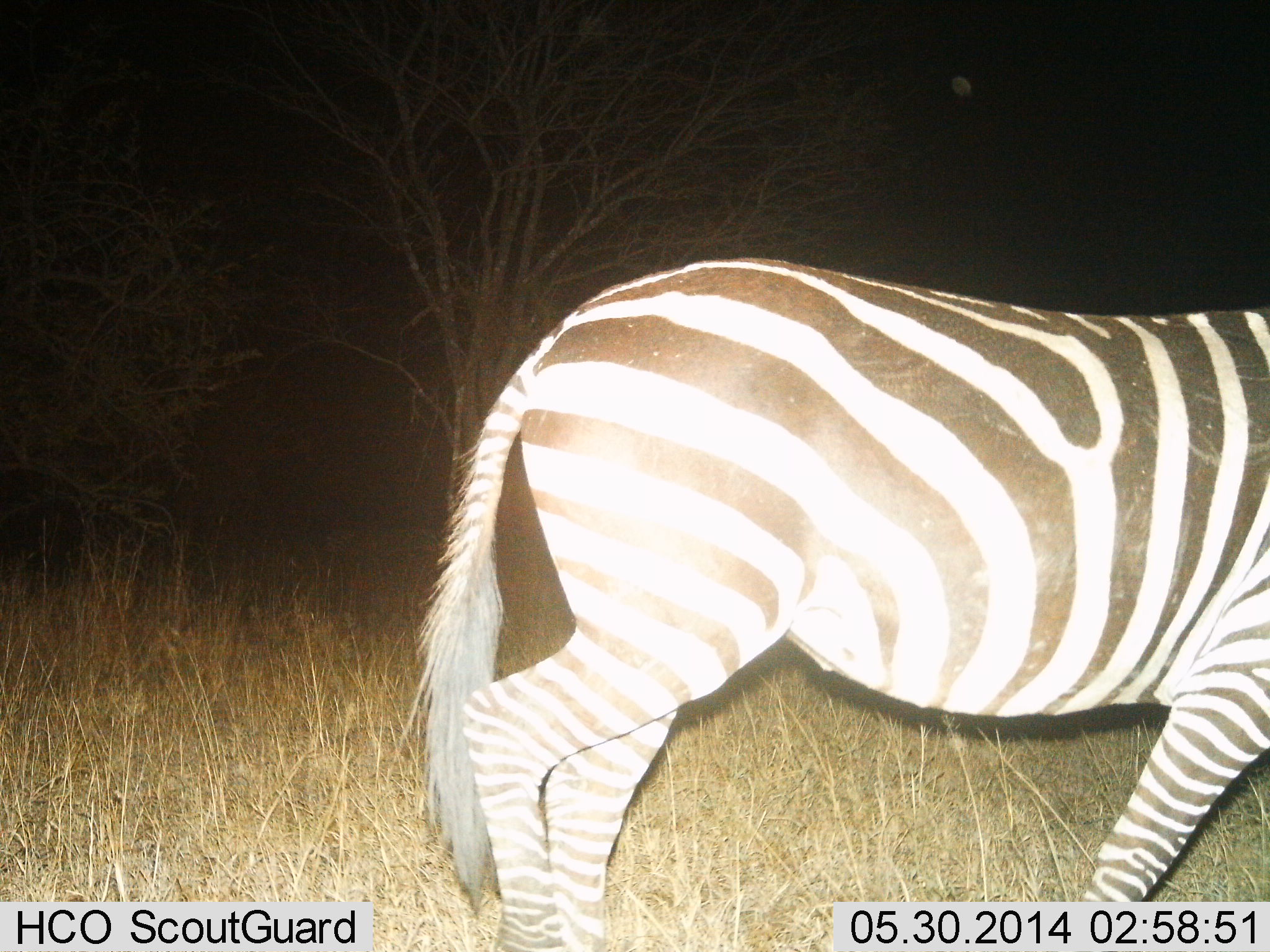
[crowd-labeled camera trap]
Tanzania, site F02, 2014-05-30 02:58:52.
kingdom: Animalia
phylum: Chordata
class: Mammalia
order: Perissodactyla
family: Equidae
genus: Equus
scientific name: Equus quagga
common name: plains zebra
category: zebra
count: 1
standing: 20%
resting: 0%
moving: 80%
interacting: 0%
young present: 0%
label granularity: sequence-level